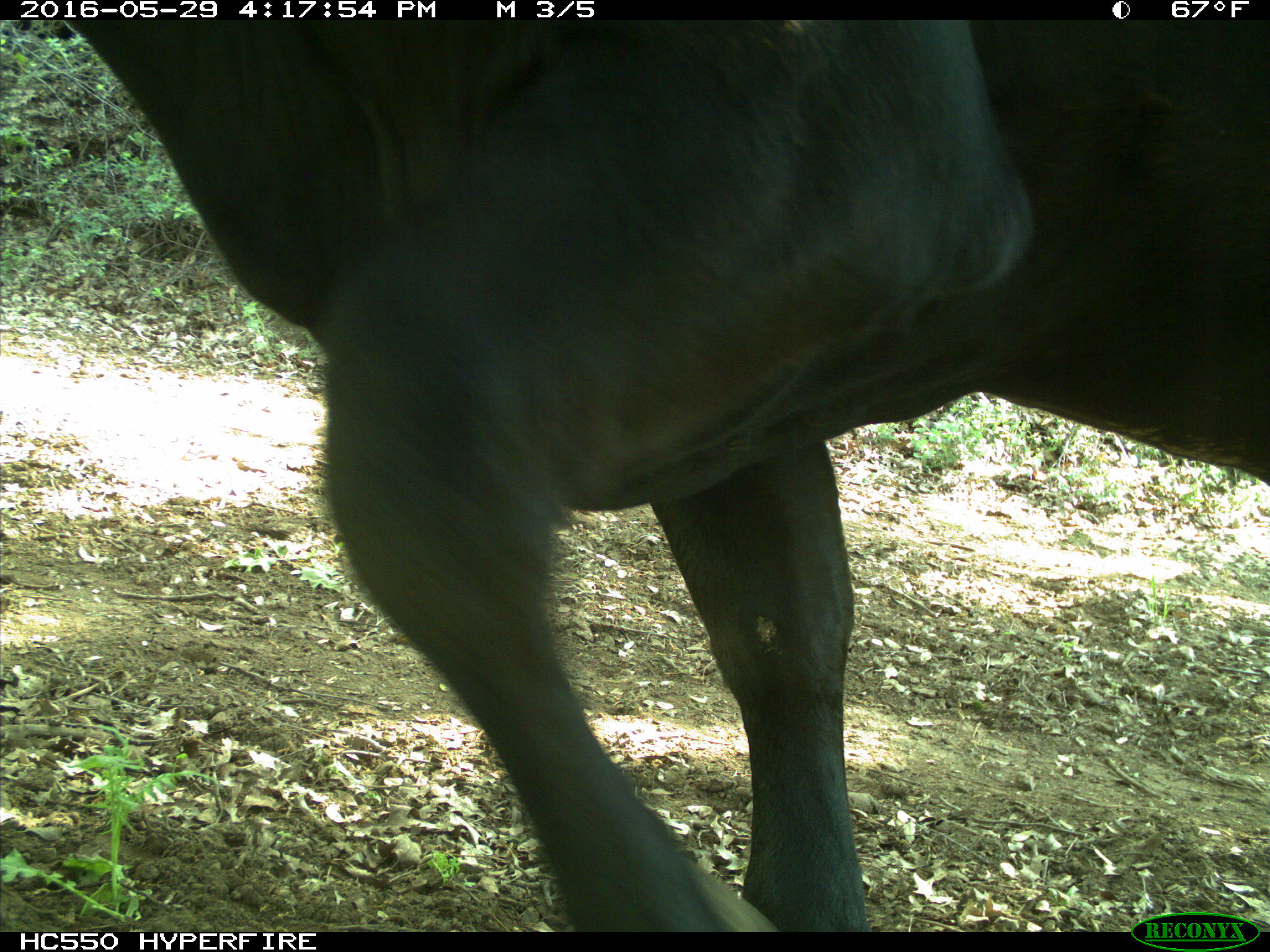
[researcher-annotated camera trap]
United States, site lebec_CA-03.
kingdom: Animalia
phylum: Chordata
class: Mammalia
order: Artiodactyla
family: Bovidae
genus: Bos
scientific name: Bos taurus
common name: domestic cow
Bos taurus (domestic cow).